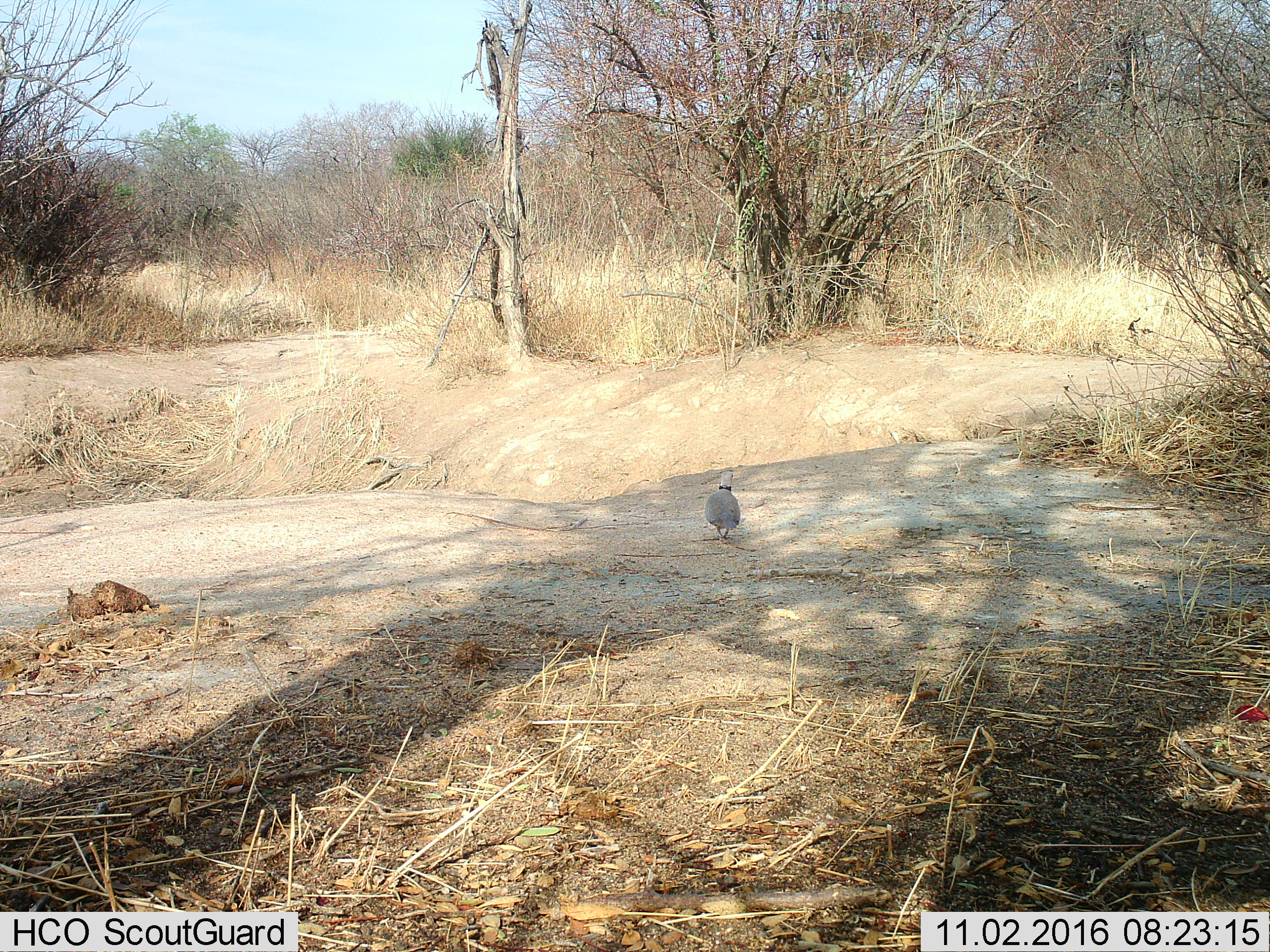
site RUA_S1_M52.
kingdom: Animalia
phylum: Chordata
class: Aves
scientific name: Aves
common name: bird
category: birdother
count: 1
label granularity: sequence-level